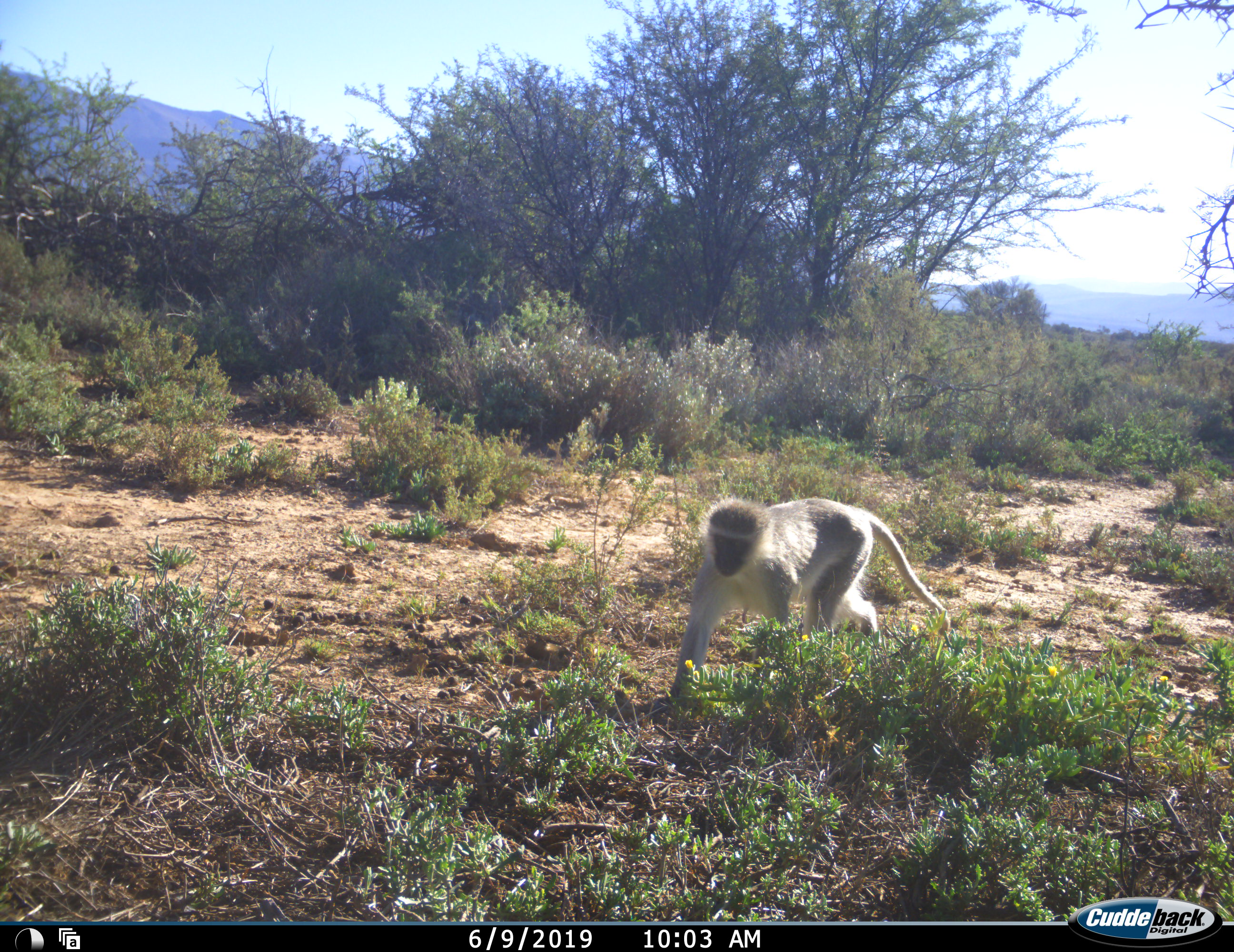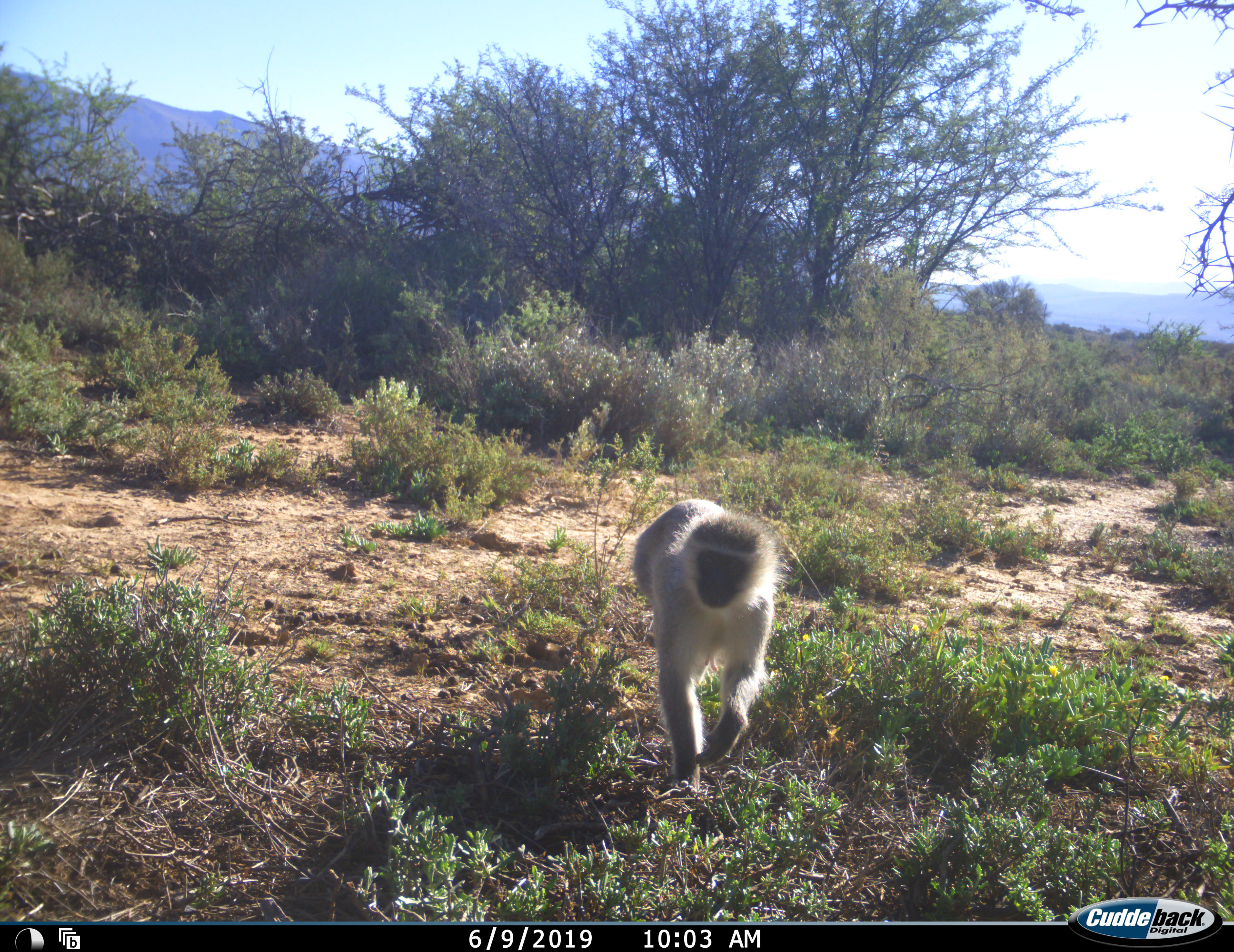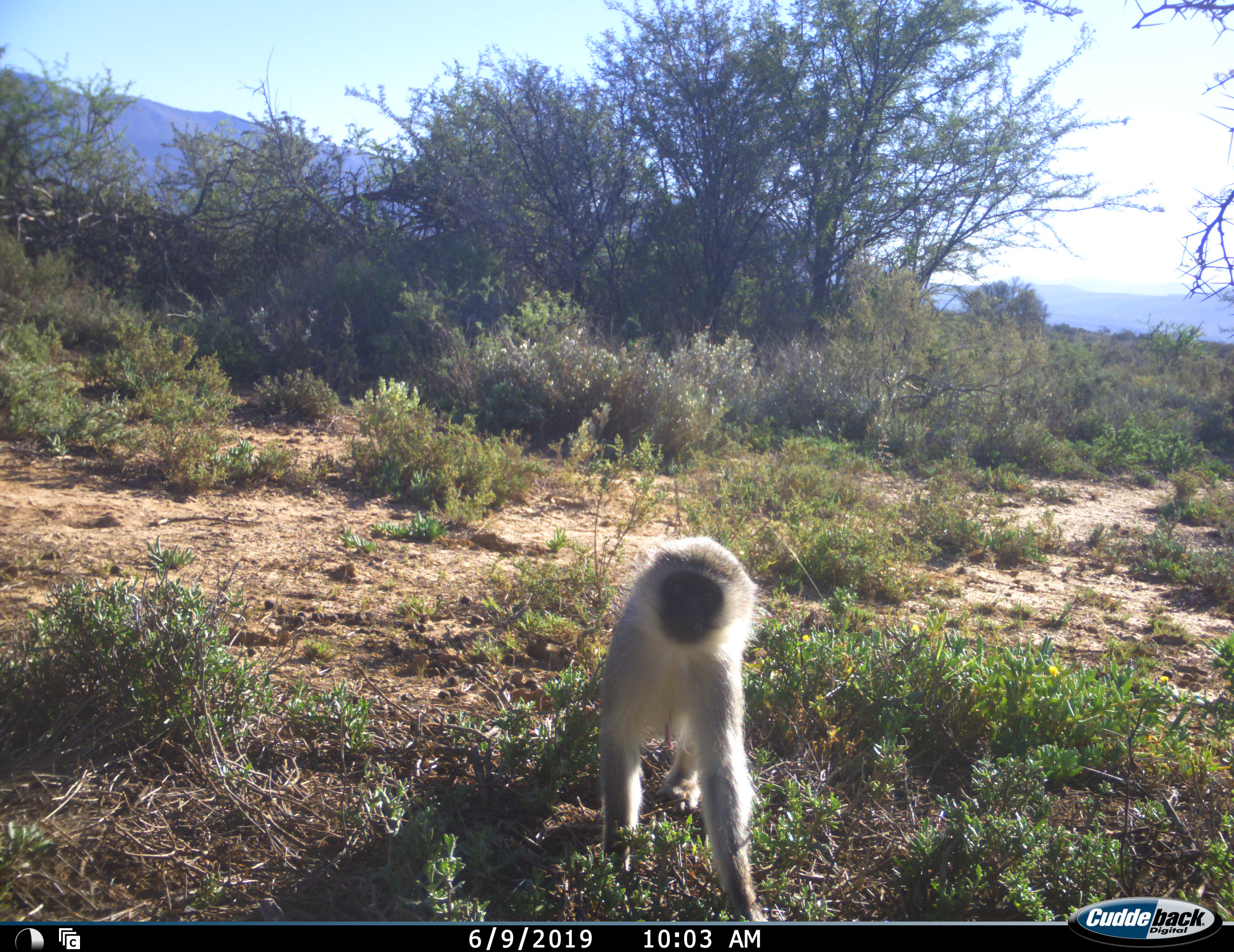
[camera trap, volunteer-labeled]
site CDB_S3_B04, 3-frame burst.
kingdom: Animalia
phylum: Chordata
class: Mammalia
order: Primates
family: Cercopithecidae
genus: Chlorocebus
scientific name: Chlorocebus pygerythrus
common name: vervet monkey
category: monkeyvervet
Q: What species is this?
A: Monkeyvervet (vervet monkey) (Chlorocebus pygerythrus).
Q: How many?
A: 1.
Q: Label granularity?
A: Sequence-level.